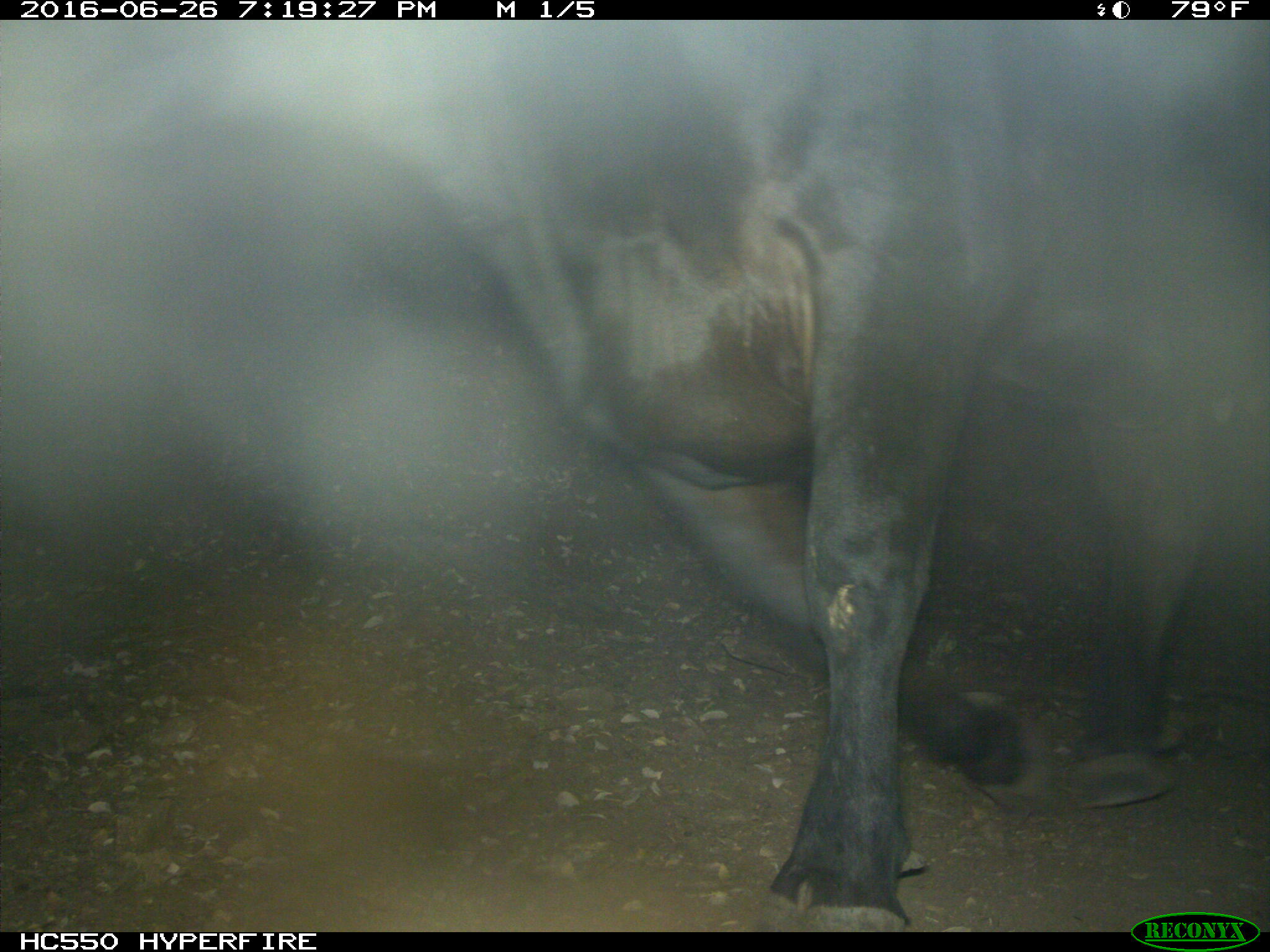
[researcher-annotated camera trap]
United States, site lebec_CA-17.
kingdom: Animalia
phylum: Chordata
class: Mammalia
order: Artiodactyla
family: Bovidae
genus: Bos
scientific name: Bos taurus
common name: domestic cow